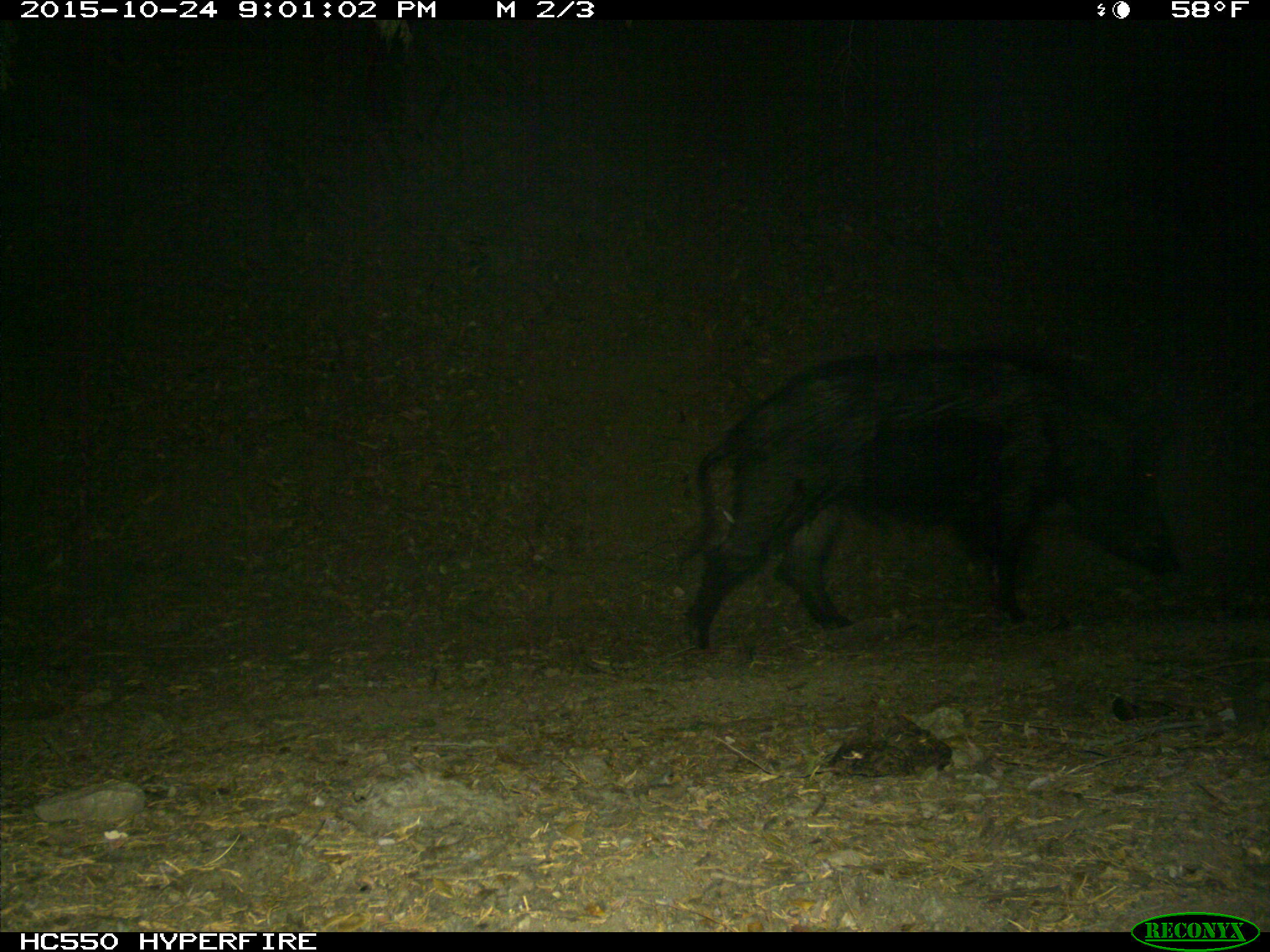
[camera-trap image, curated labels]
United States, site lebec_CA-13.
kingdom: Animalia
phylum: Chordata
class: Mammalia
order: Artiodactyla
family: Suidae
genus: Sus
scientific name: Sus scrofa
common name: wild boar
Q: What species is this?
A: Sus scrofa (wild boar).